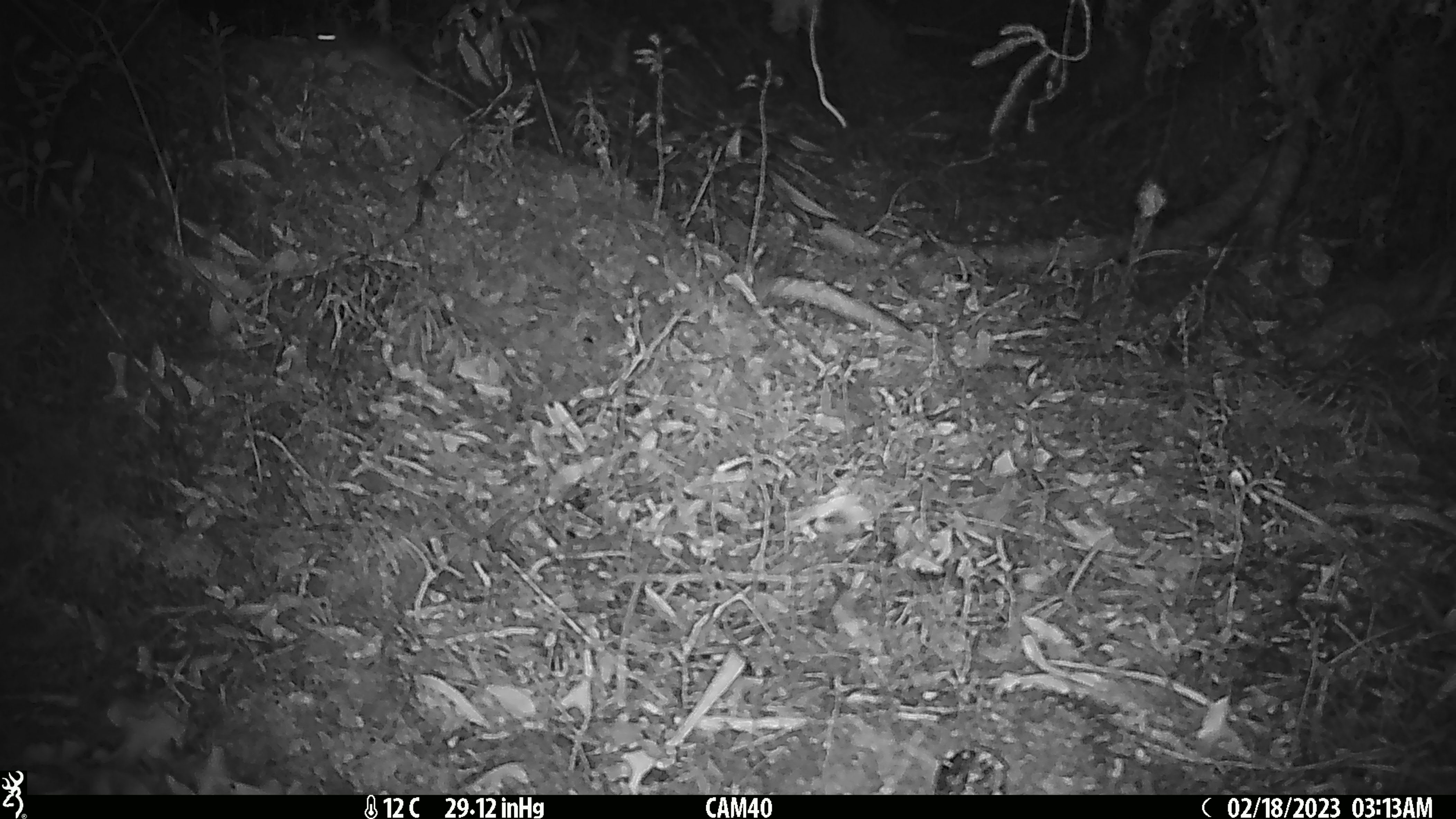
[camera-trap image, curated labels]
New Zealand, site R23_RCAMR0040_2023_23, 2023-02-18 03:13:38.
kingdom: Animalia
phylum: Chordata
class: Mammalia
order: Rodentia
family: Muridae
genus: Mus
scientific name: Mus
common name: mouse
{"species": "mouse (Mus)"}